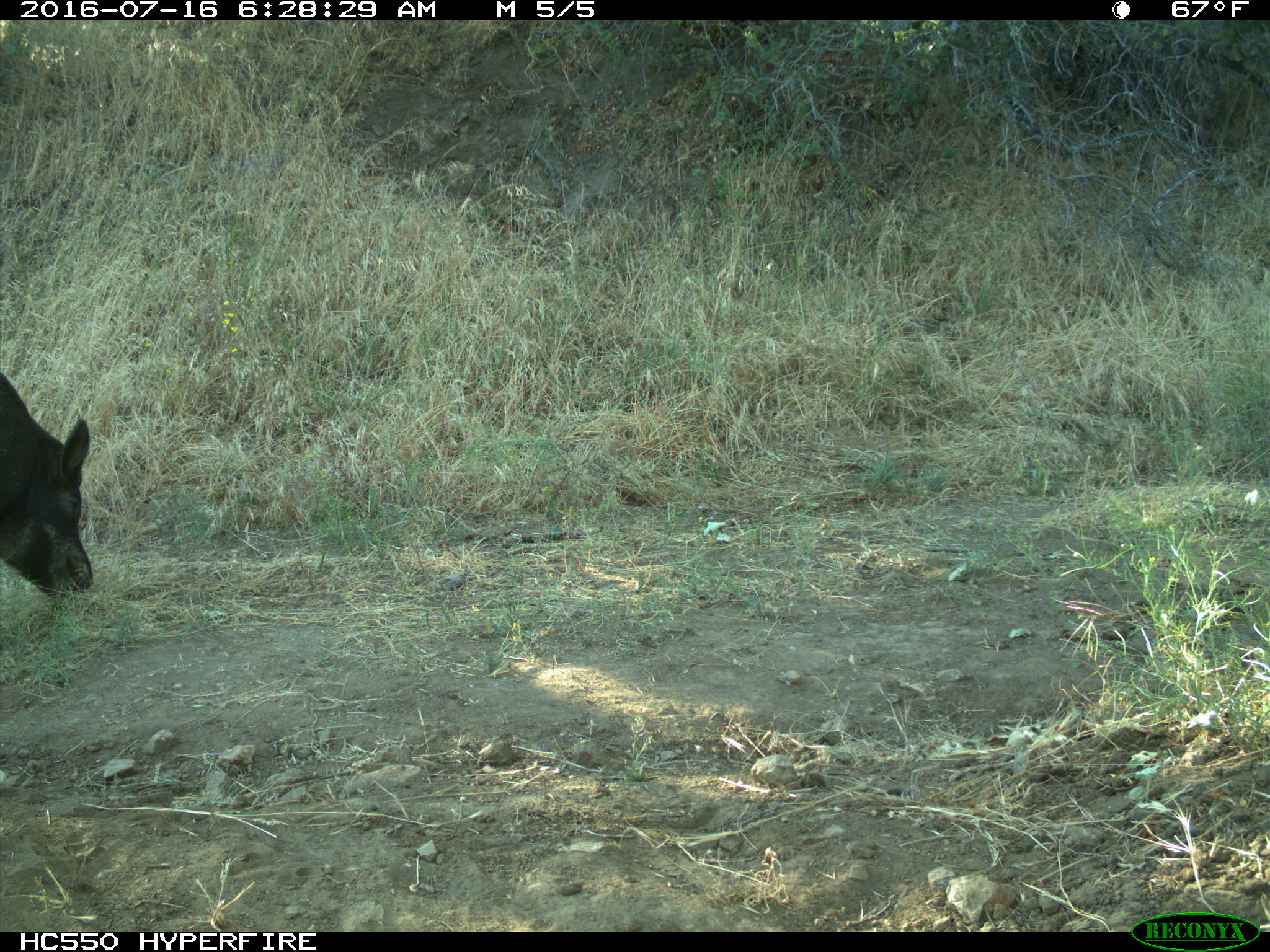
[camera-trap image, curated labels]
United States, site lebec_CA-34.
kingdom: Animalia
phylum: Chordata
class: Mammalia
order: Artiodactyla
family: Suidae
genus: Sus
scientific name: Sus scrofa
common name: wild boar